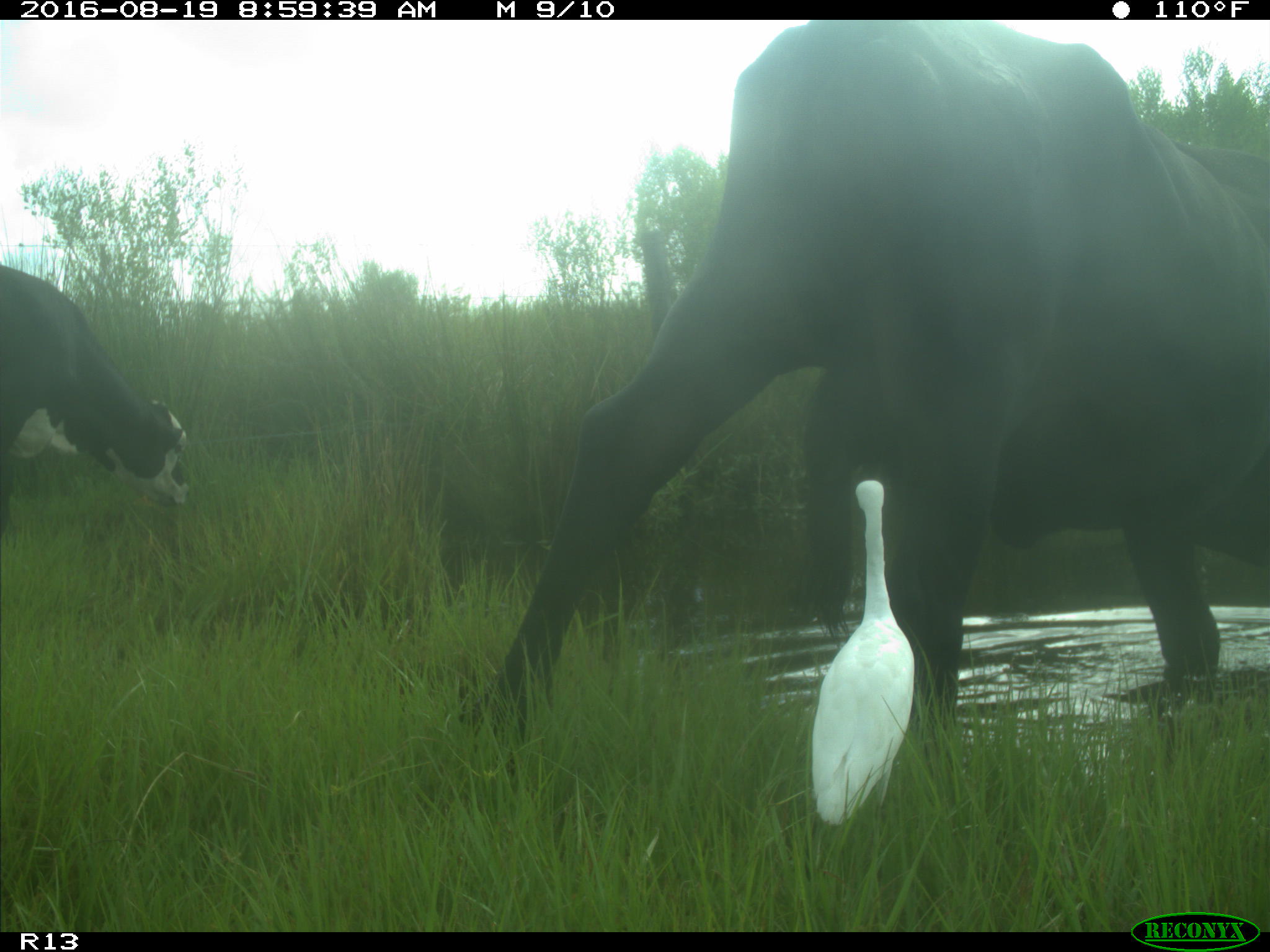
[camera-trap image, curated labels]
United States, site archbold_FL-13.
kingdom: Animalia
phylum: Chordata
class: Mammalia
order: Artiodactyla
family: Bovidae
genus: Bos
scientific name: Bos taurus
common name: domestic cow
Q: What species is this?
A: Bos taurus (domestic cow).